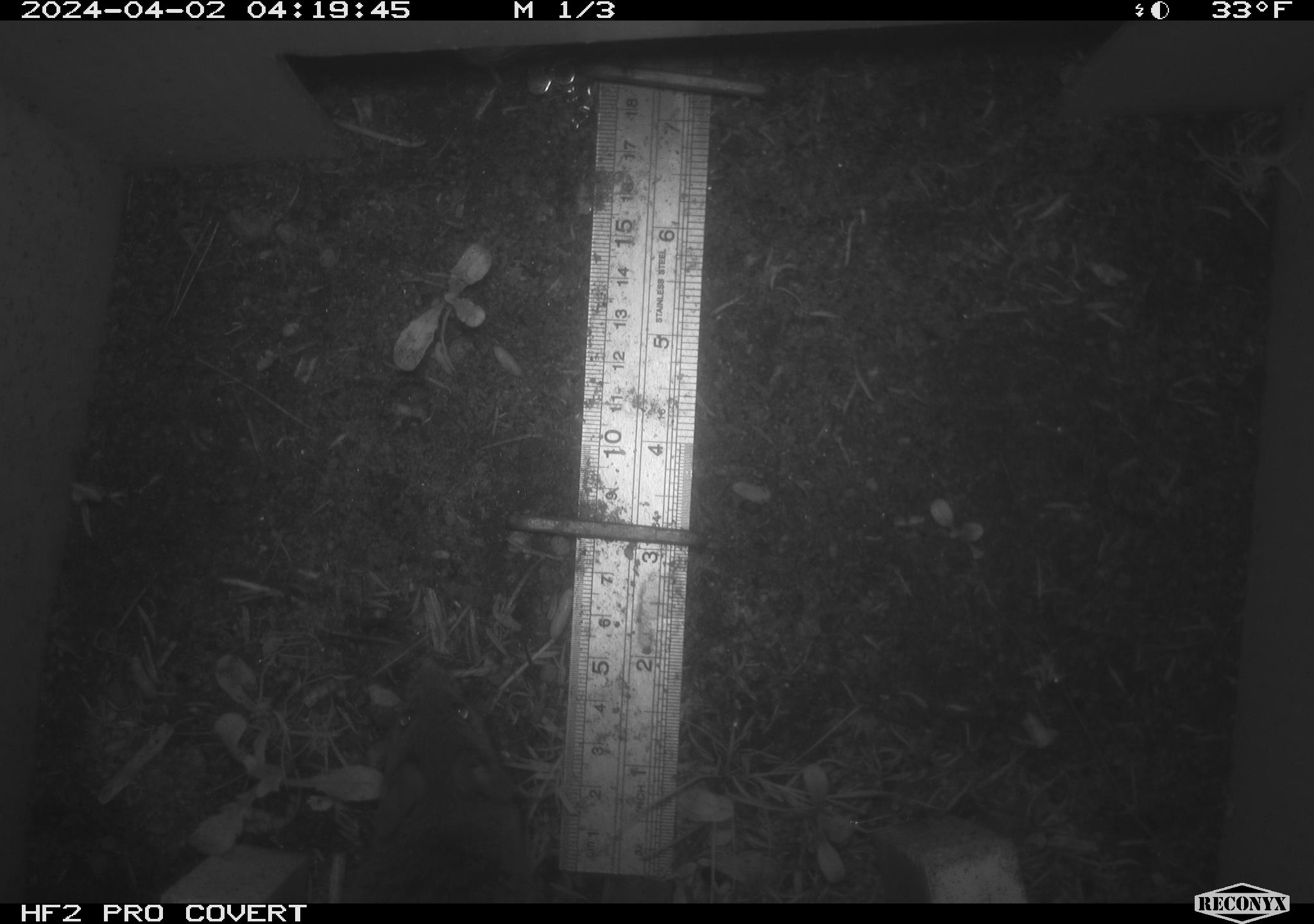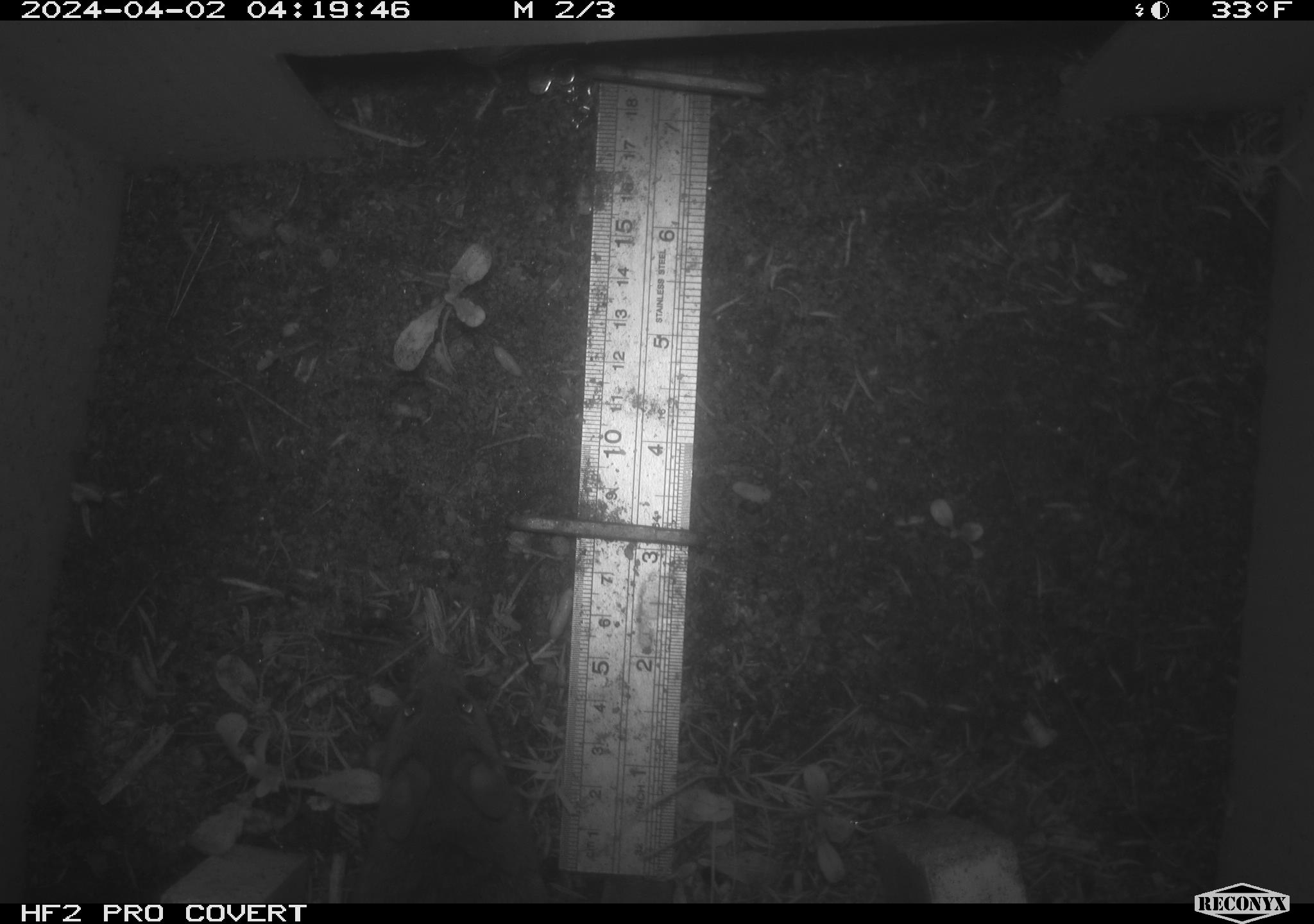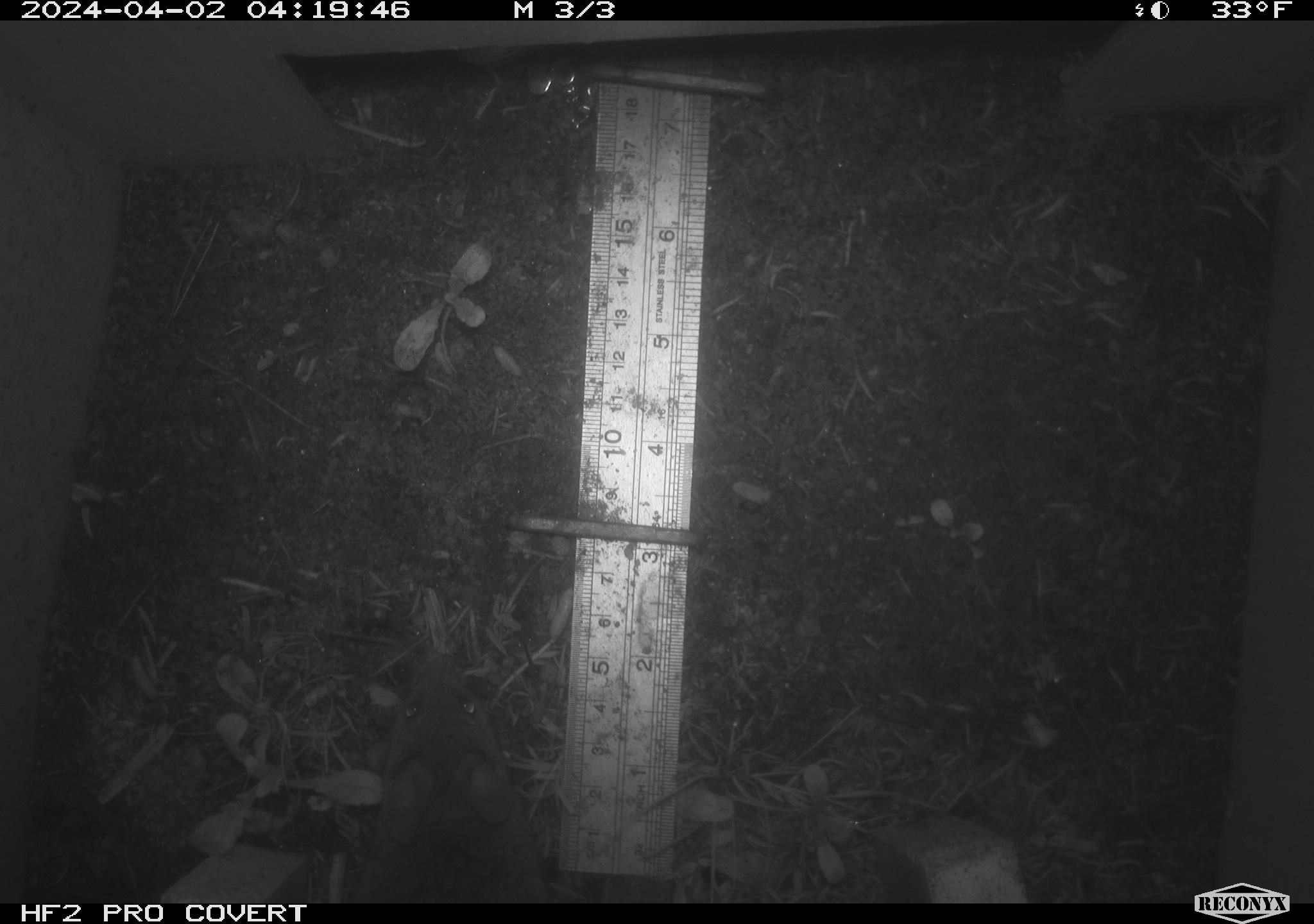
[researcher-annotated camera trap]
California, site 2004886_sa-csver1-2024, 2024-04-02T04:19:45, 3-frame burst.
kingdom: Animalia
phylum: Chordata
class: Mammalia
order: Rodentia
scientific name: Rodentia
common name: rodent